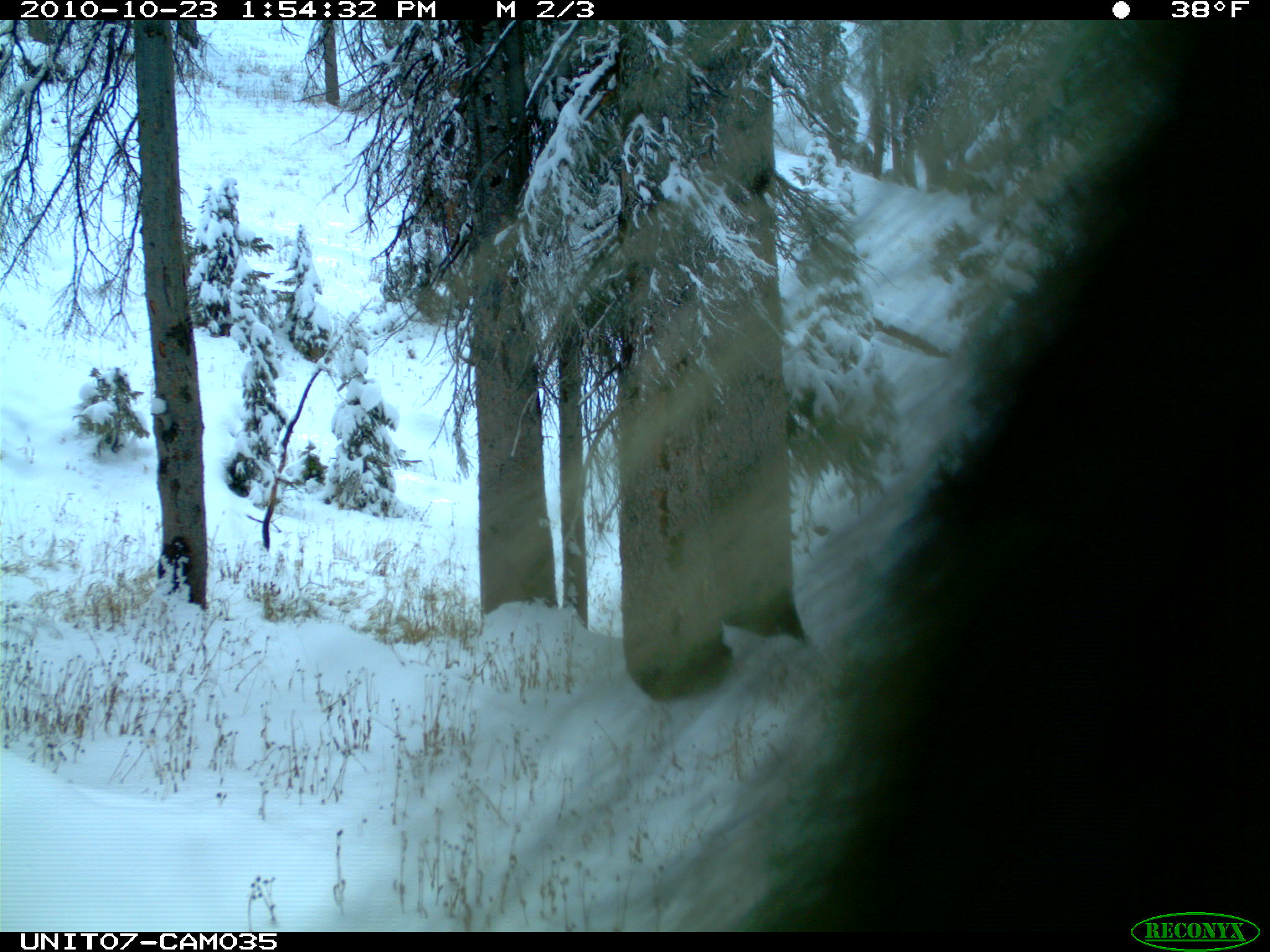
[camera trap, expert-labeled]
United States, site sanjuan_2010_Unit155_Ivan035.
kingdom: Animalia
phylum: Chordata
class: Mammalia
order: Rodentia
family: Erethizontidae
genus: Erethizon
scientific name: Erethizon dorsatum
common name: north american porcupine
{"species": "Erethizon dorsatum (north american porcupine)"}